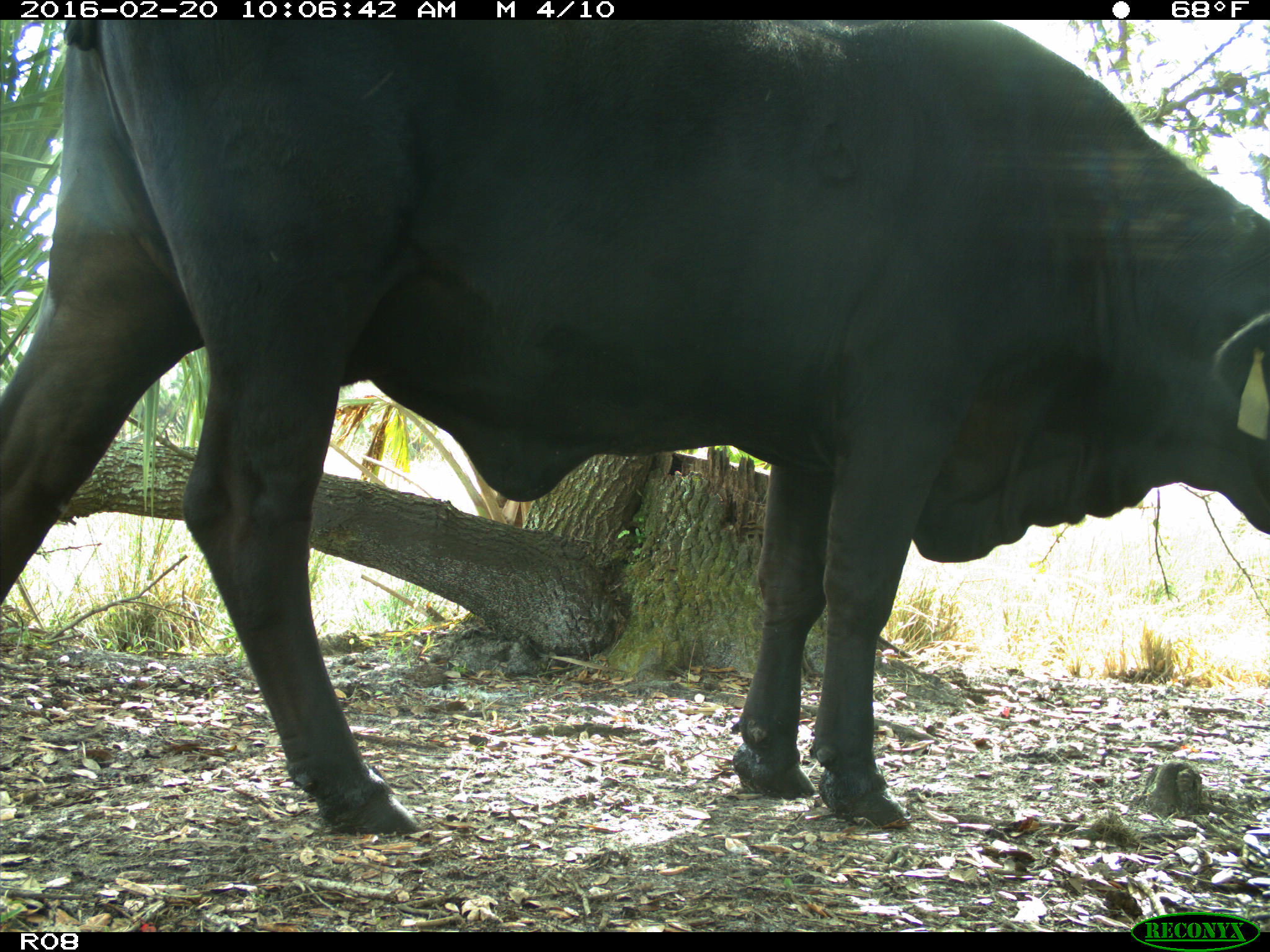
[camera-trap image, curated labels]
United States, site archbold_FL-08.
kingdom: Animalia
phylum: Chordata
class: Mammalia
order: Artiodactyla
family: Bovidae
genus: Bos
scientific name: Bos taurus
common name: domestic cow